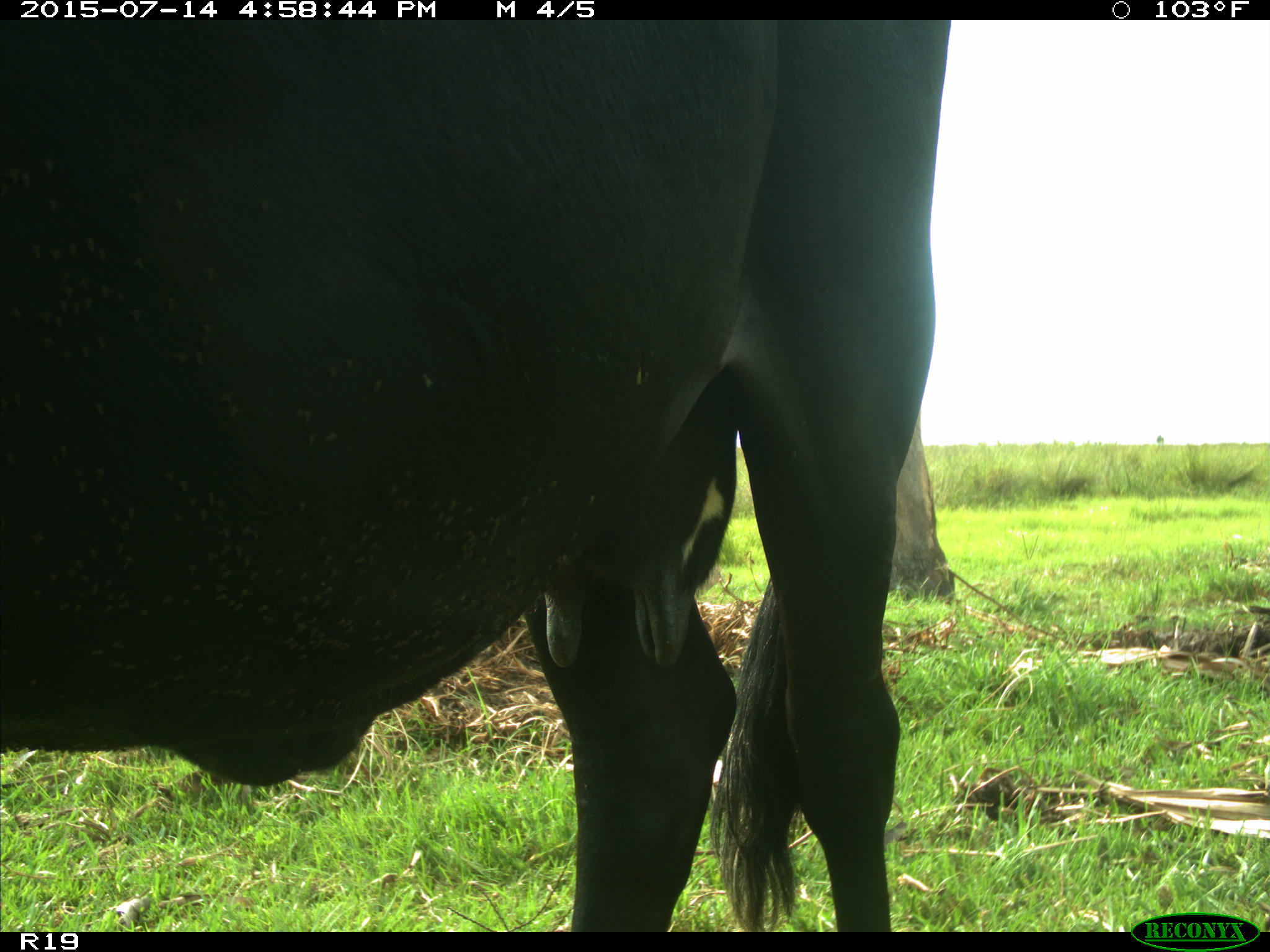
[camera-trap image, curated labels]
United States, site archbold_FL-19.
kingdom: Animalia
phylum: Chordata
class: Mammalia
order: Artiodactyla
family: Bovidae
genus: Bos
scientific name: Bos taurus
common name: domestic cow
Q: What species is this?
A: Bos taurus (domestic cow).